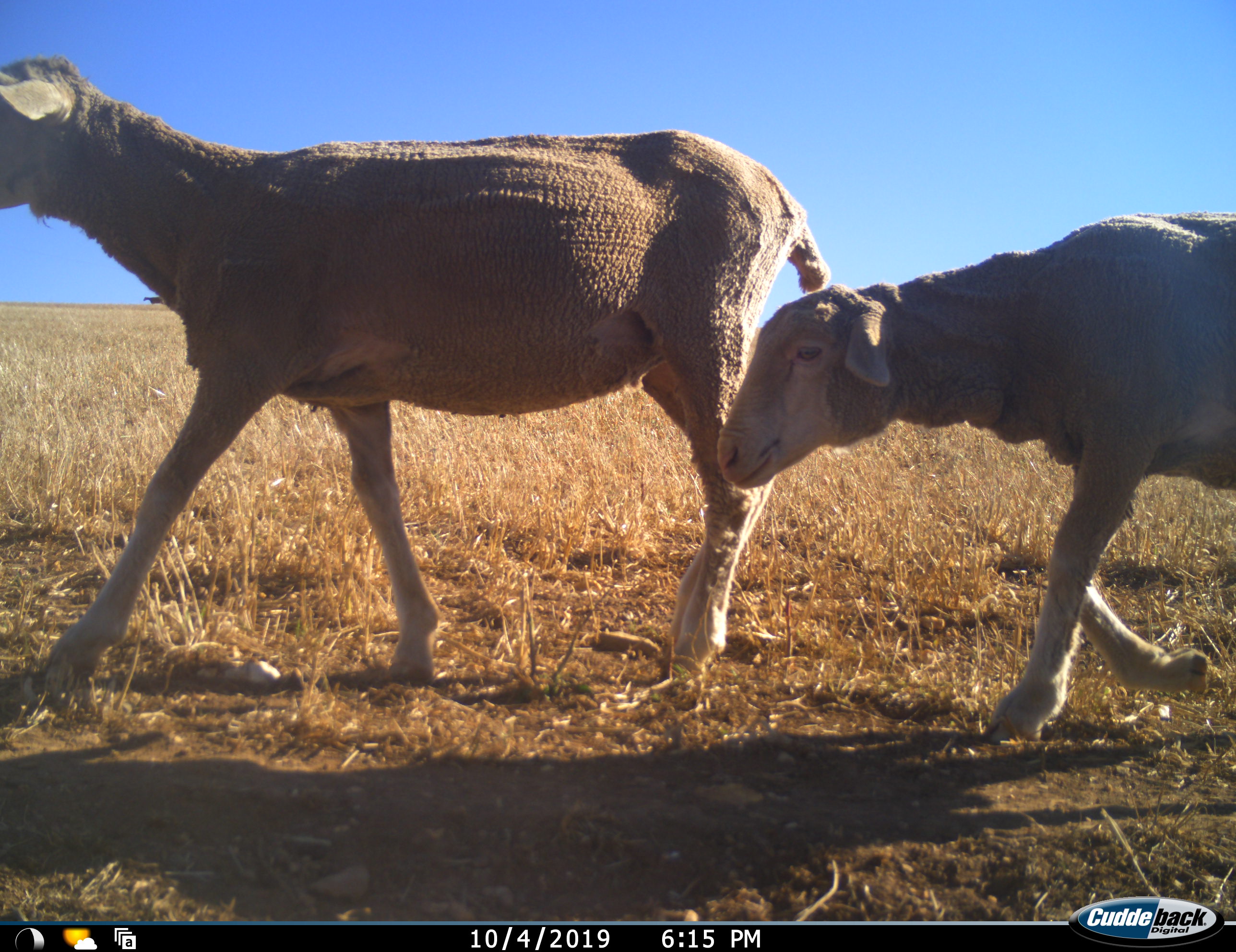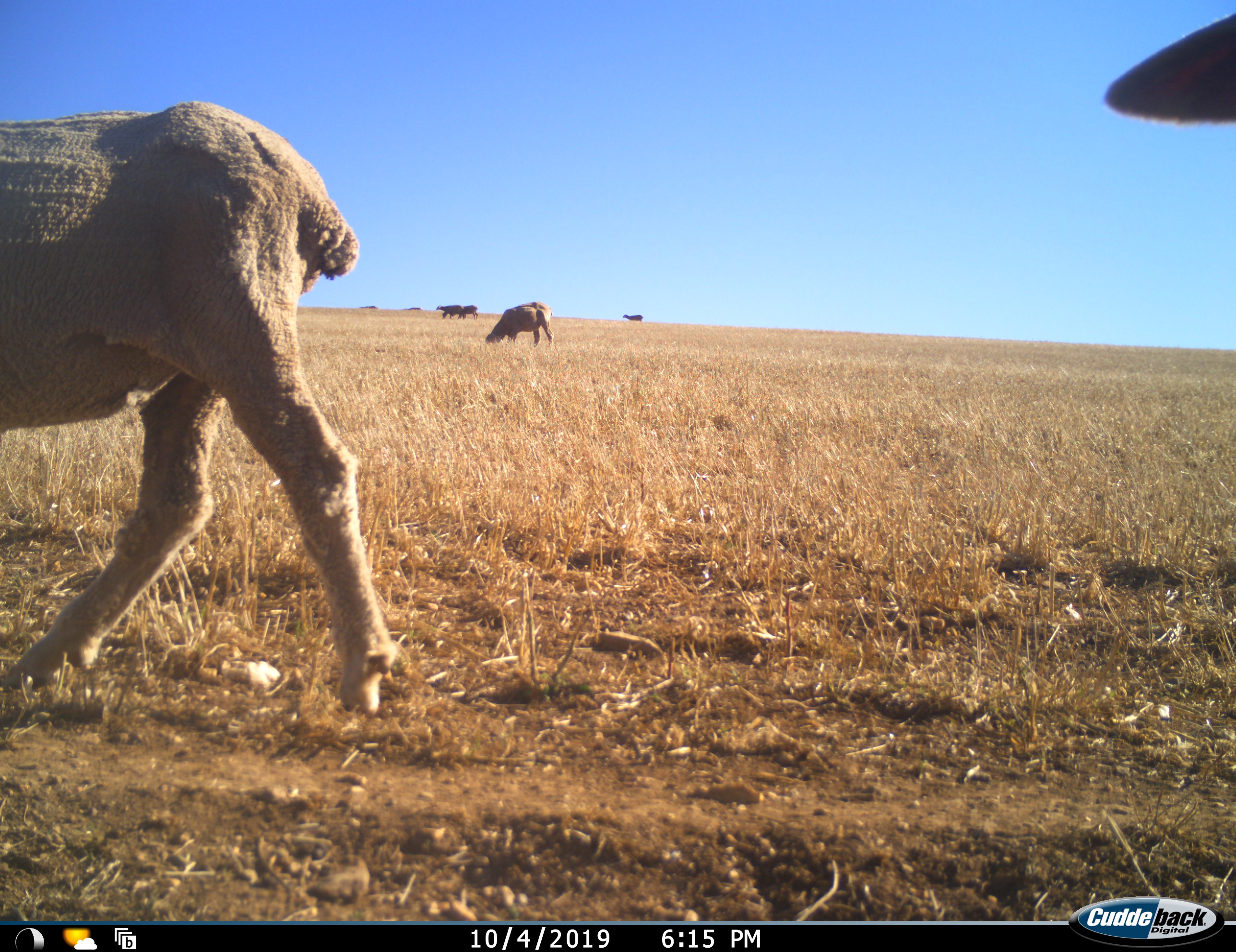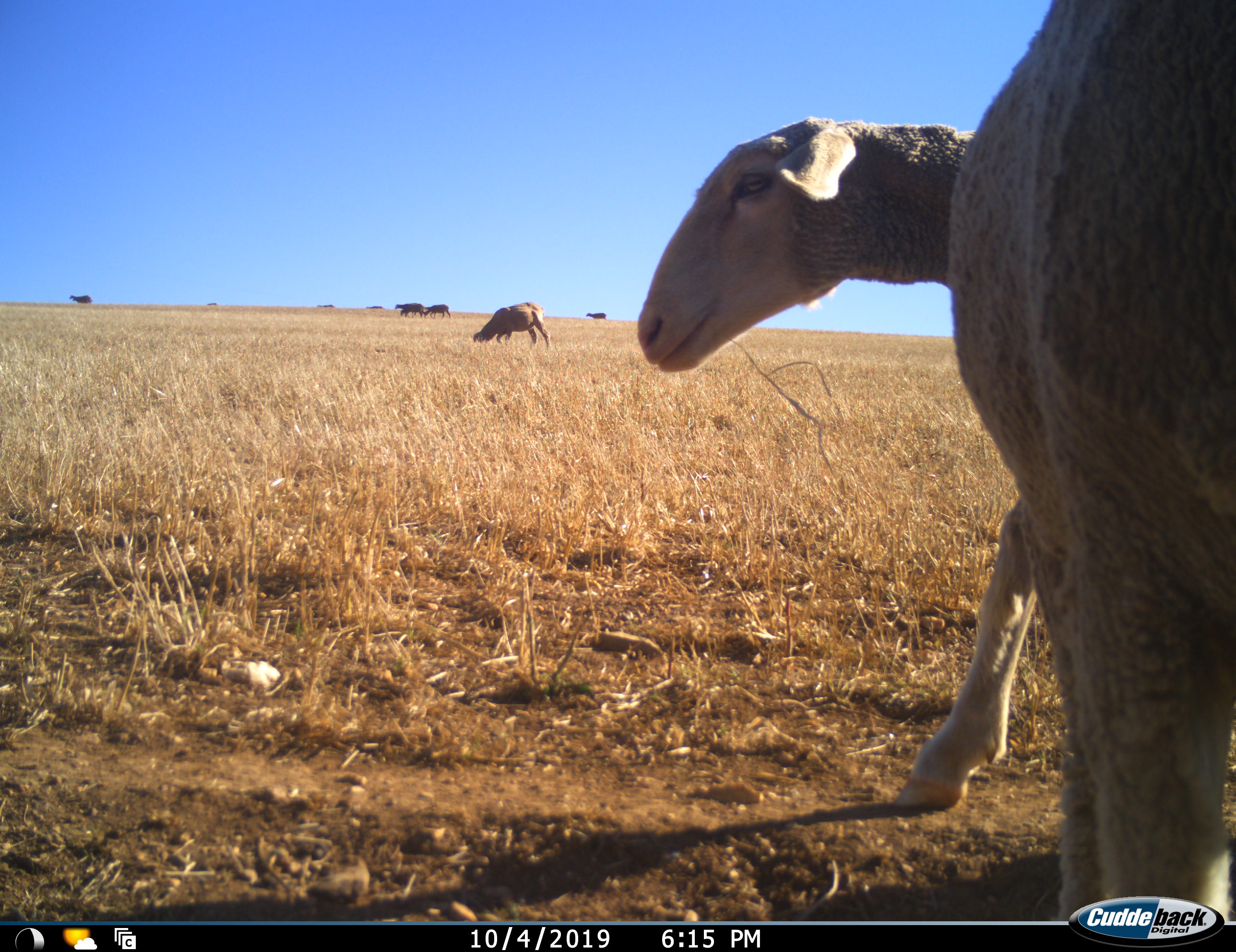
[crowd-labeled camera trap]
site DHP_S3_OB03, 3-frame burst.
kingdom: Animalia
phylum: Chordata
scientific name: Vertebrata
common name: domestic animal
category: domesticanimal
Domesticanimal (domestic animal) (Vertebrata), count 11-50. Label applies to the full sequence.